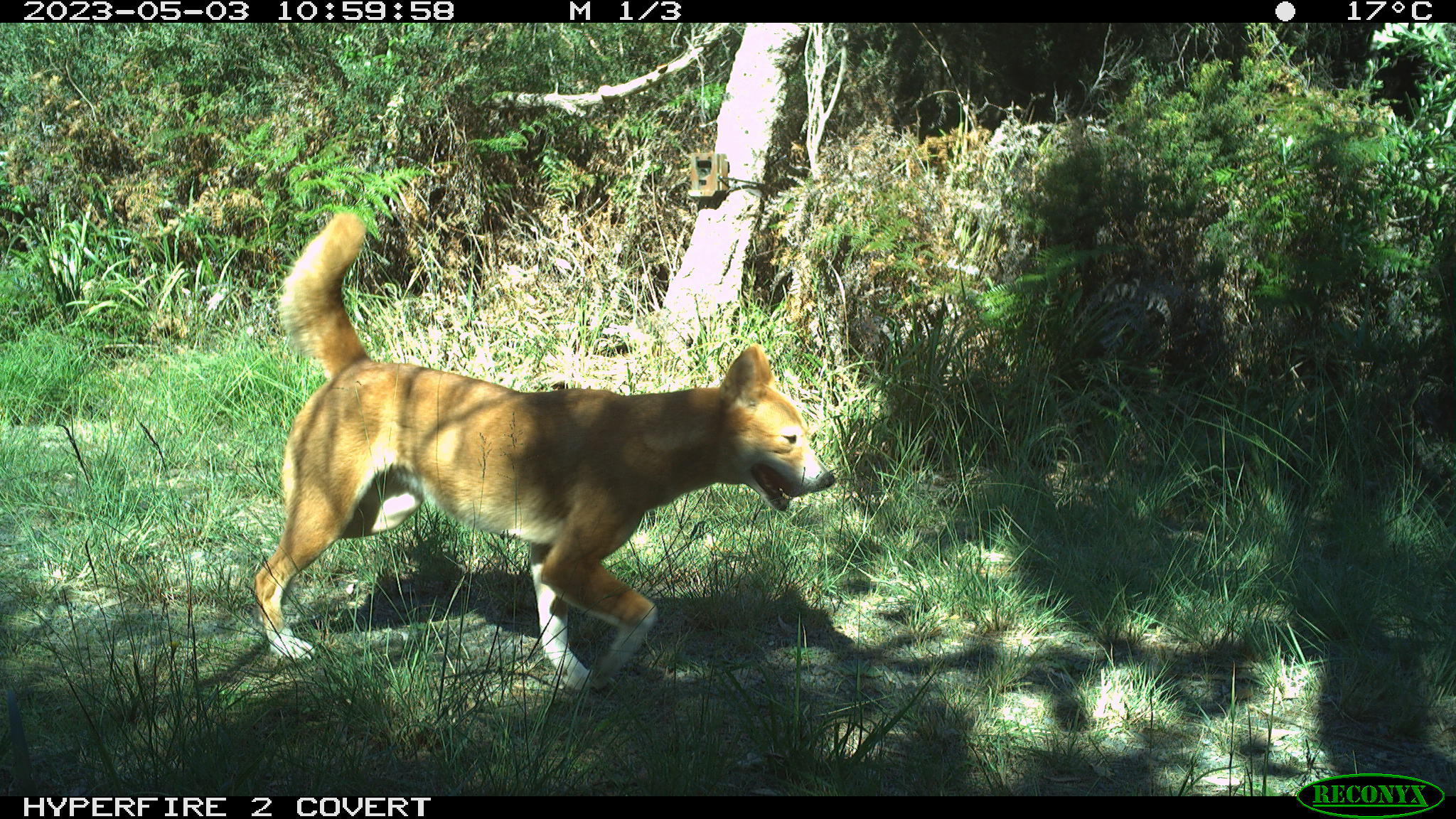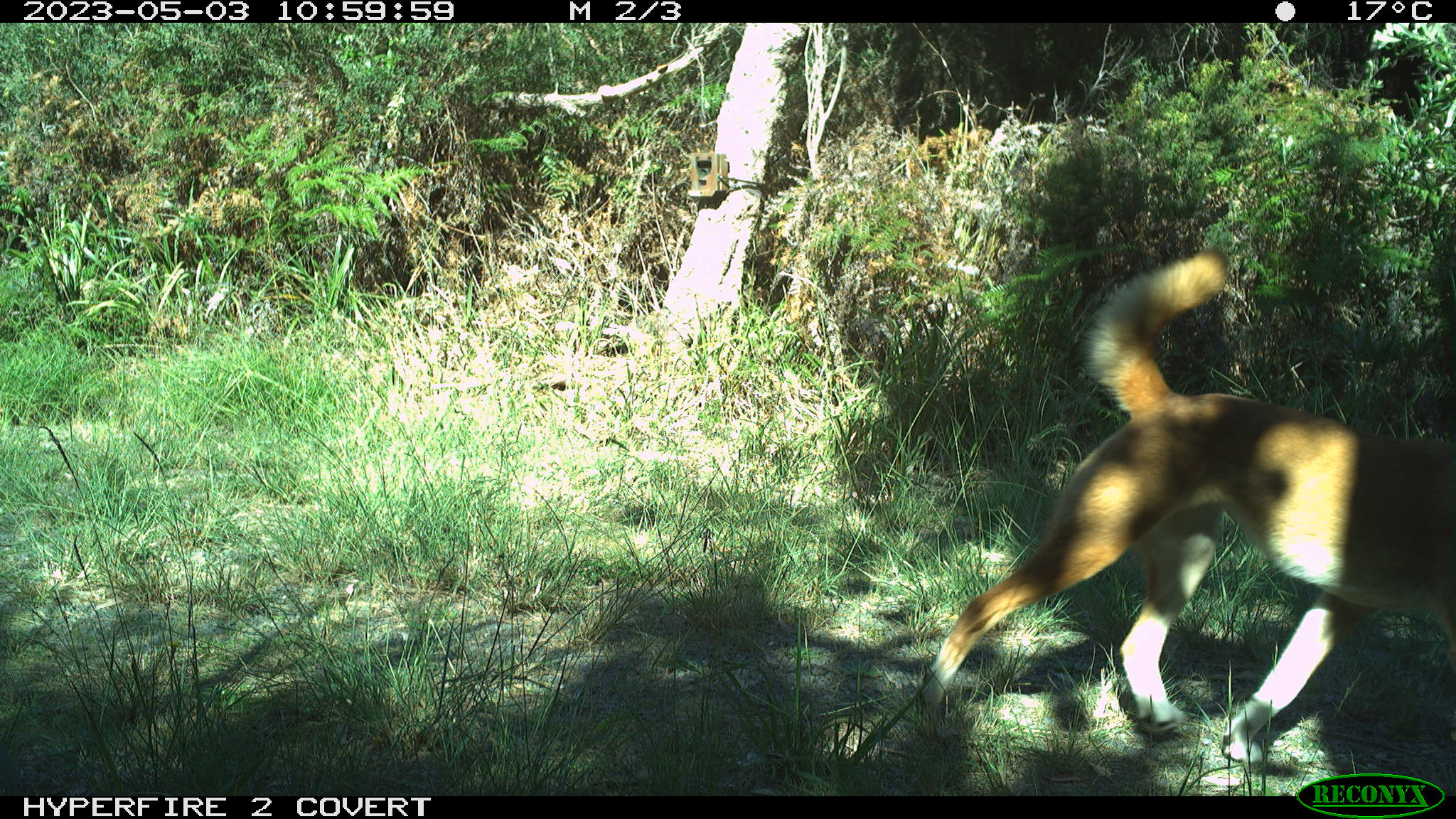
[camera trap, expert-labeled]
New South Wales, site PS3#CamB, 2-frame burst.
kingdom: Animalia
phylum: Chordata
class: Mammalia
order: Carnivora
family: Canidae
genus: Canis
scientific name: Canis familiaris dingo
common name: dingo